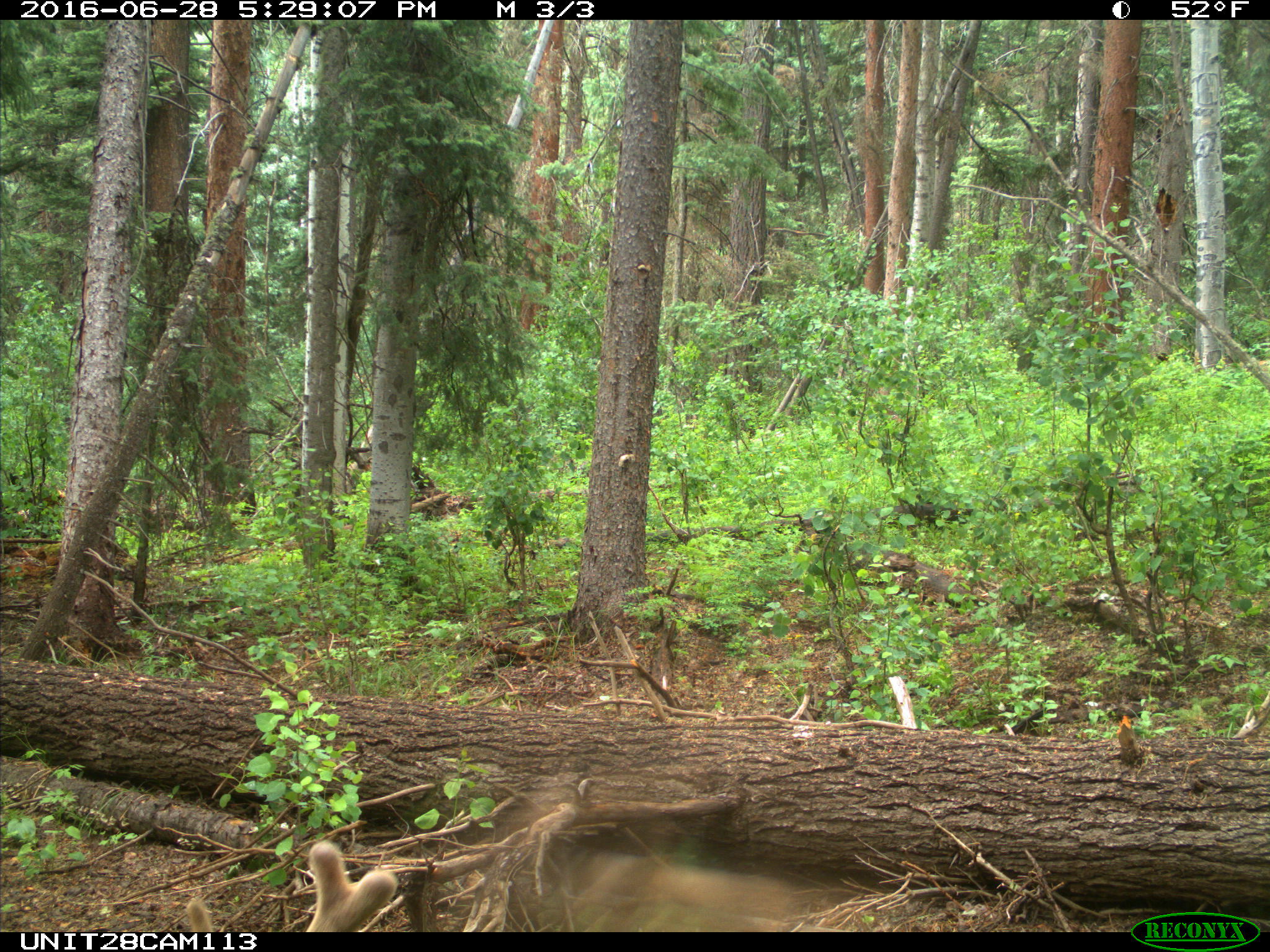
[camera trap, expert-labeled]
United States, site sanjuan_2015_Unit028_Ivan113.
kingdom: Animalia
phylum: Chordata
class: Mammalia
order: Artiodactyla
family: Cervidae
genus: Cervus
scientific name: Cervus elaphus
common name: red deer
Cervus elaphus (red deer).